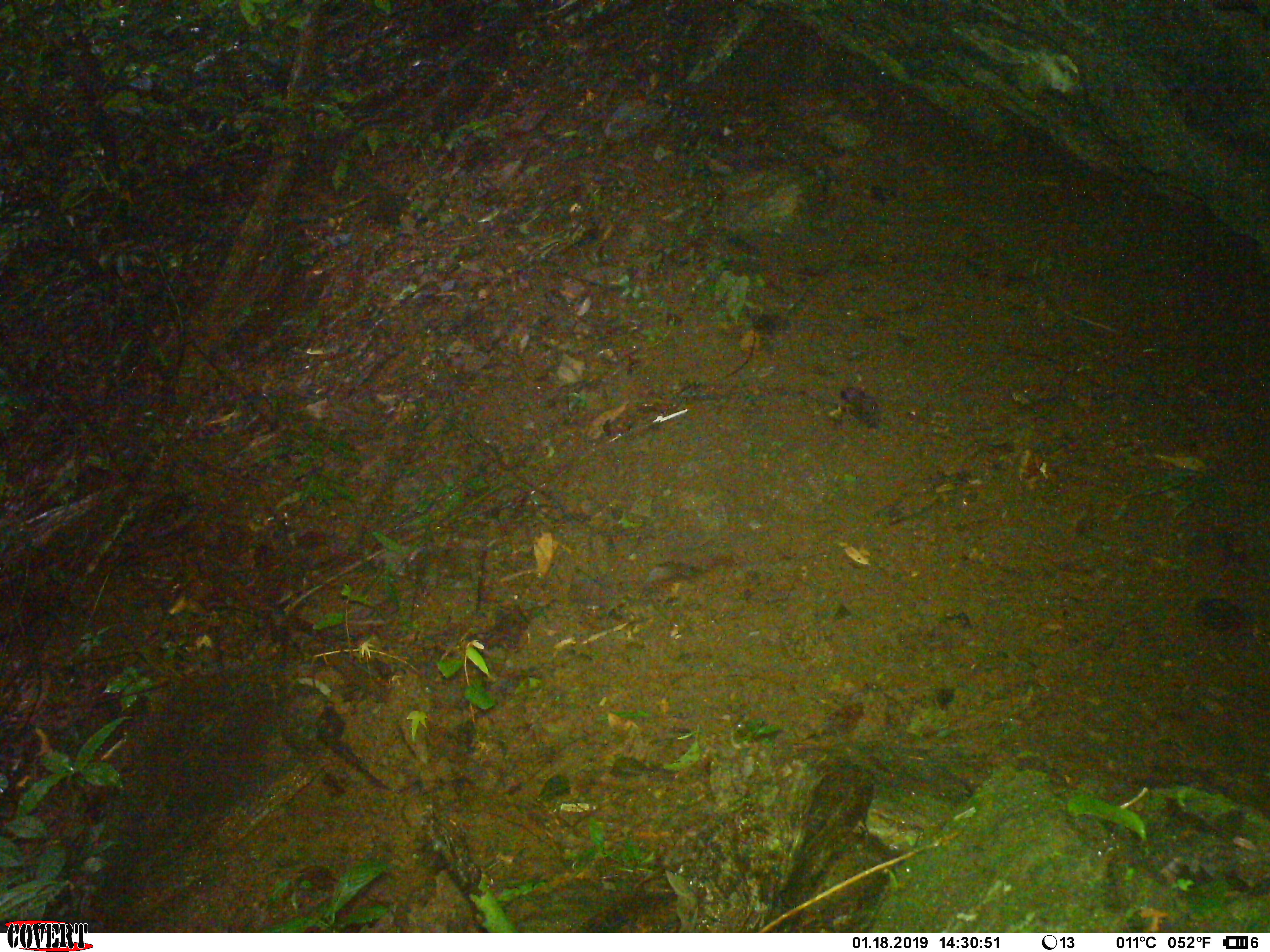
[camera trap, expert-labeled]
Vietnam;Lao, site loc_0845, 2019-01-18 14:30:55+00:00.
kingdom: Animalia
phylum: Chordata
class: Mammalia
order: Primates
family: Cercopithecidae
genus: Macaca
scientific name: Macaca arctoides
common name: stump-tailed macaque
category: stump tailed macaque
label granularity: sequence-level